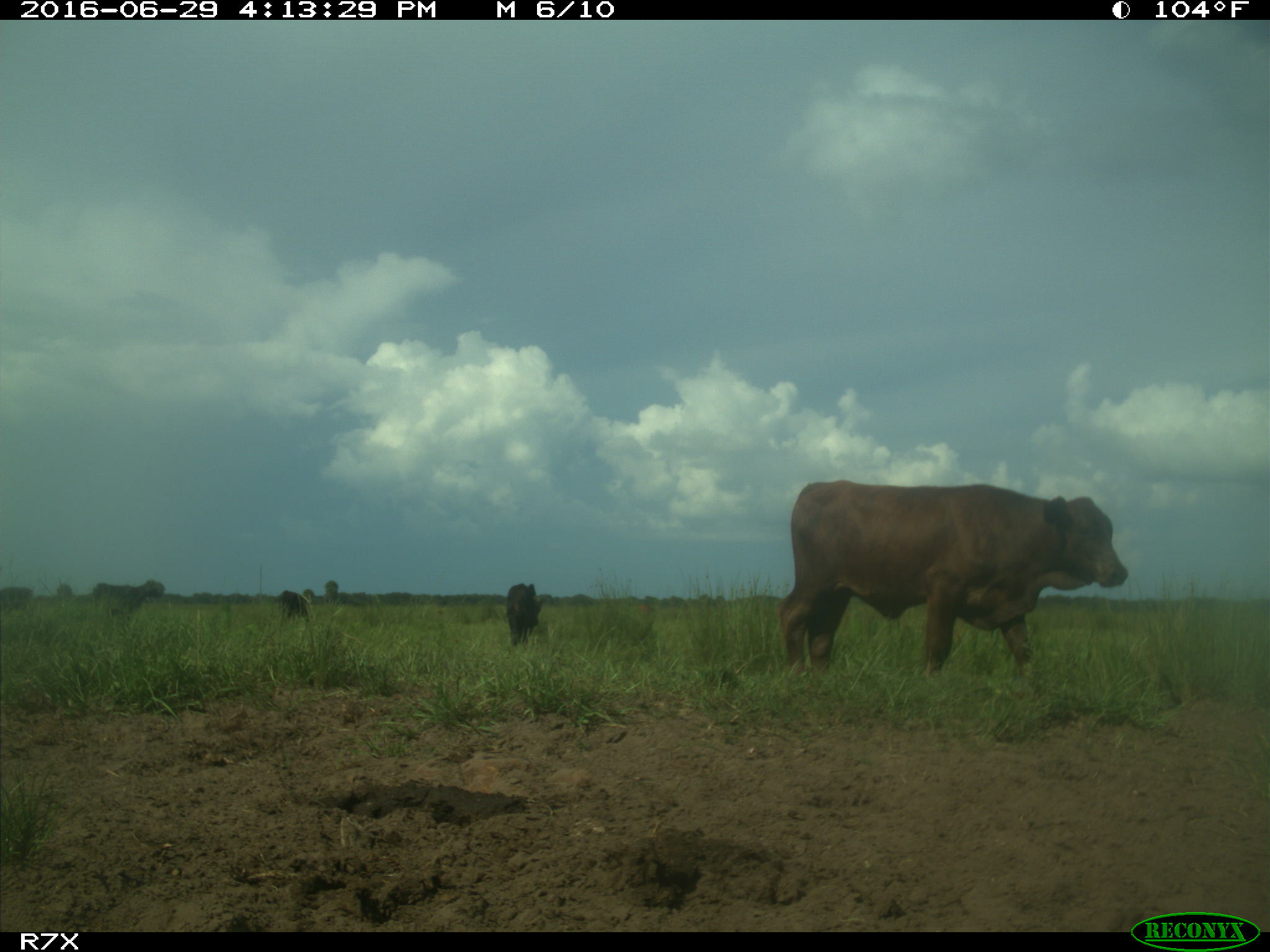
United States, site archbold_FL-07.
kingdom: Animalia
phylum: Chordata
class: Mammalia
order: Artiodactyla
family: Bovidae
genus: Bos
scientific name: Bos taurus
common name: domestic cow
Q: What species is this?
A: Bos taurus (domestic cow).